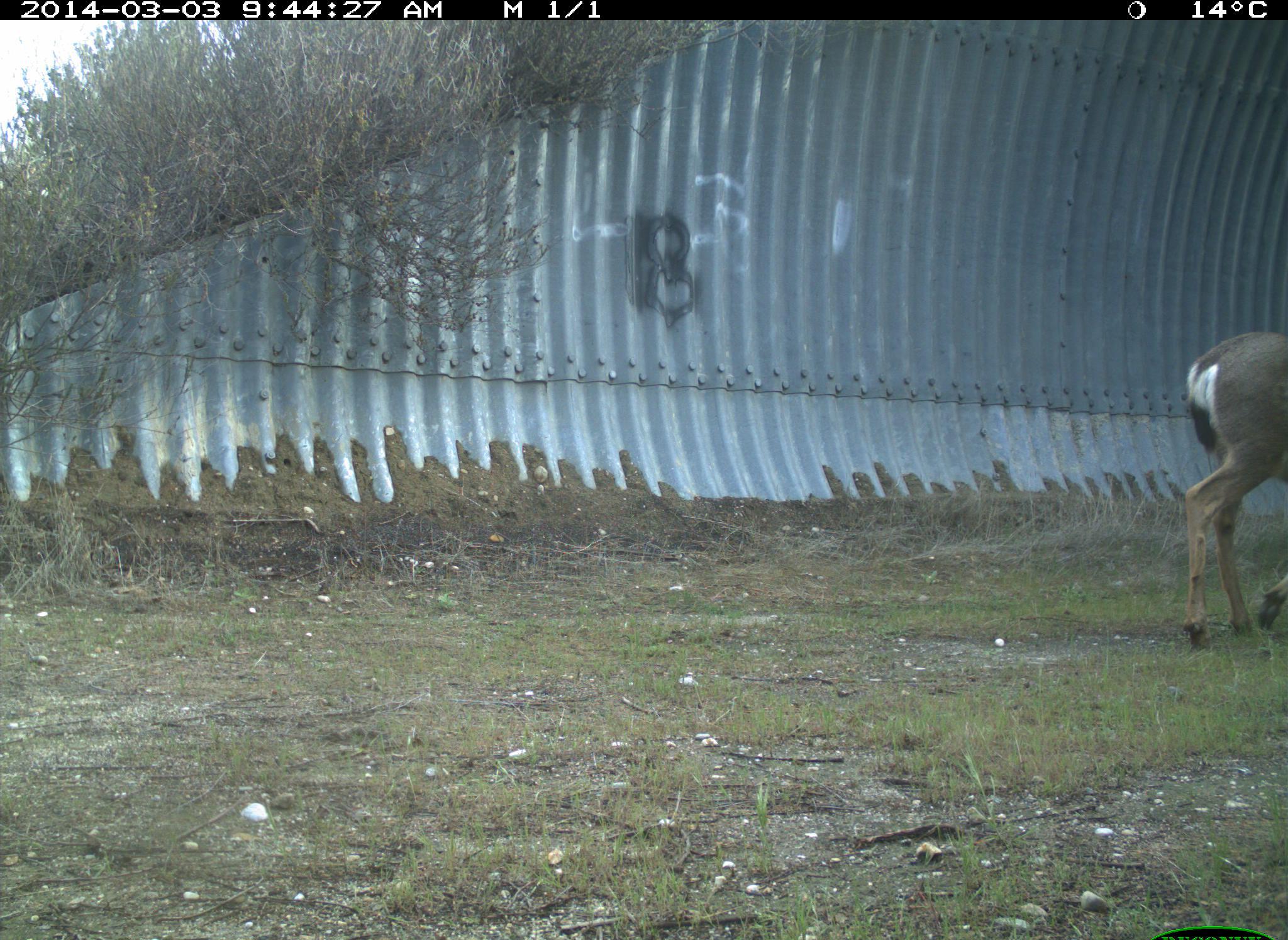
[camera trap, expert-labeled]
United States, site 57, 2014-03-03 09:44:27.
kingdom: Animalia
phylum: Chordata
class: Mammalia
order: Artiodactyla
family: Cervidae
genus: Odocoileus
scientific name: Odocoileus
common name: deer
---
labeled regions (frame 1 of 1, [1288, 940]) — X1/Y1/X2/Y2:
deer: 1176/328/1288/672